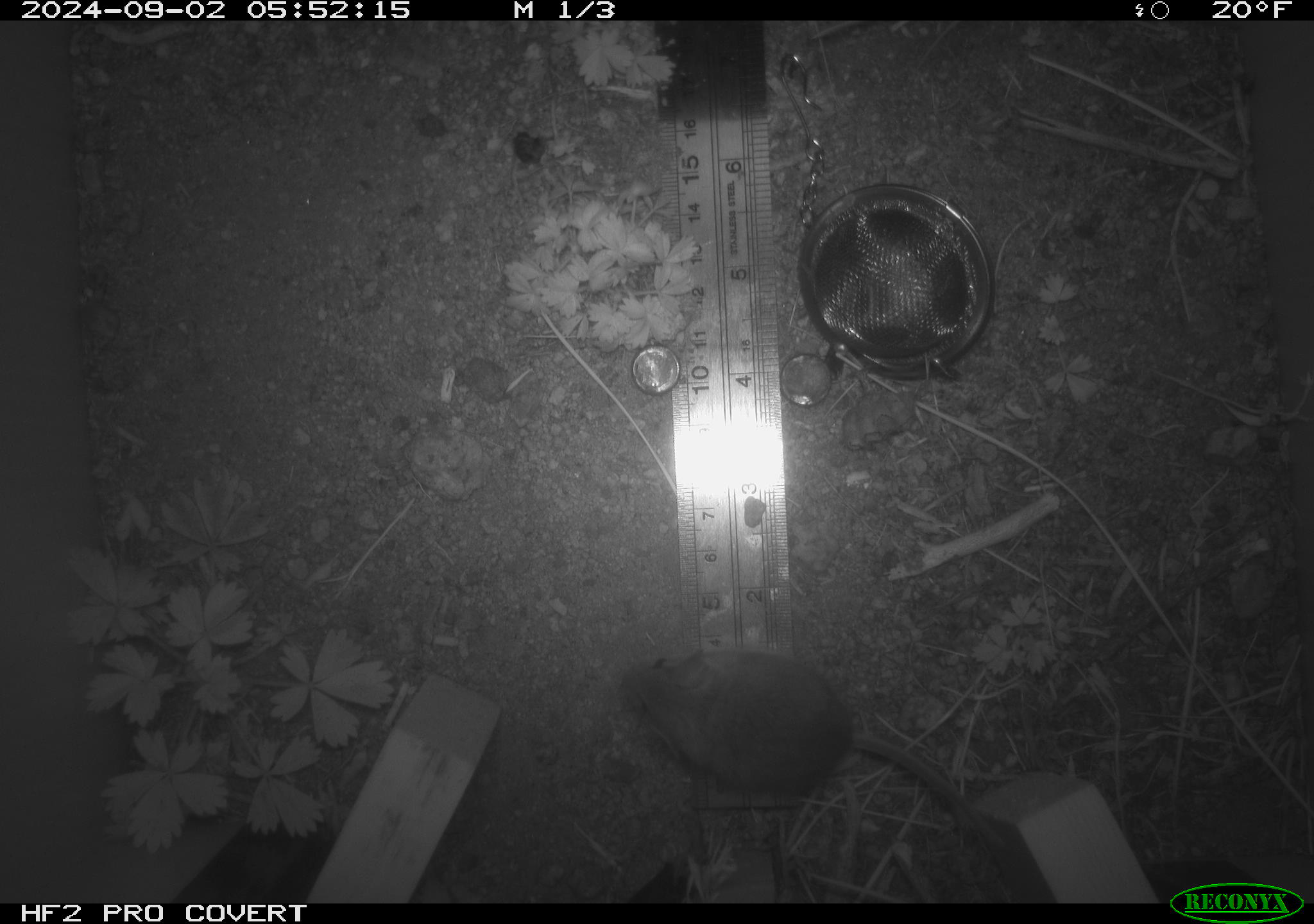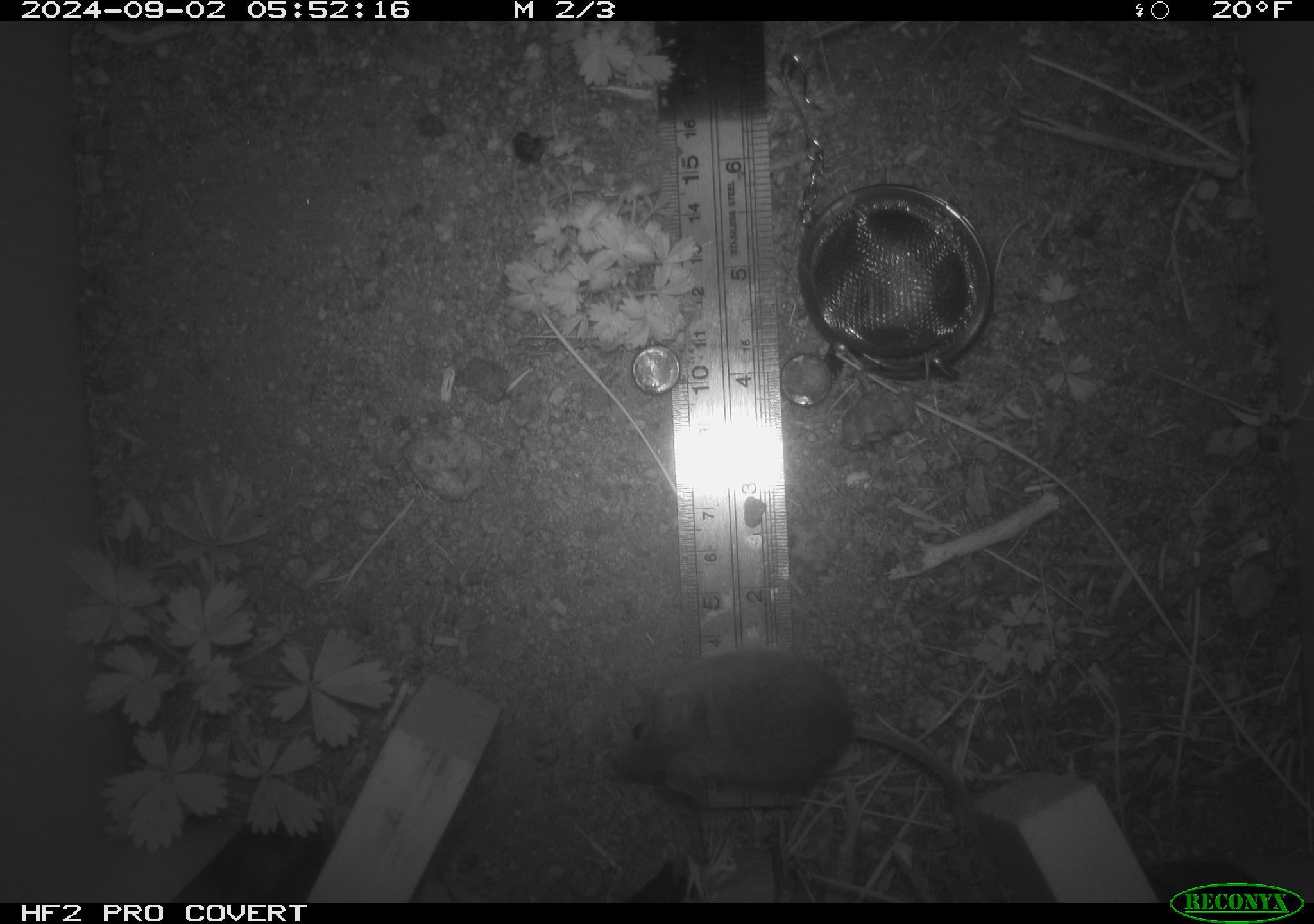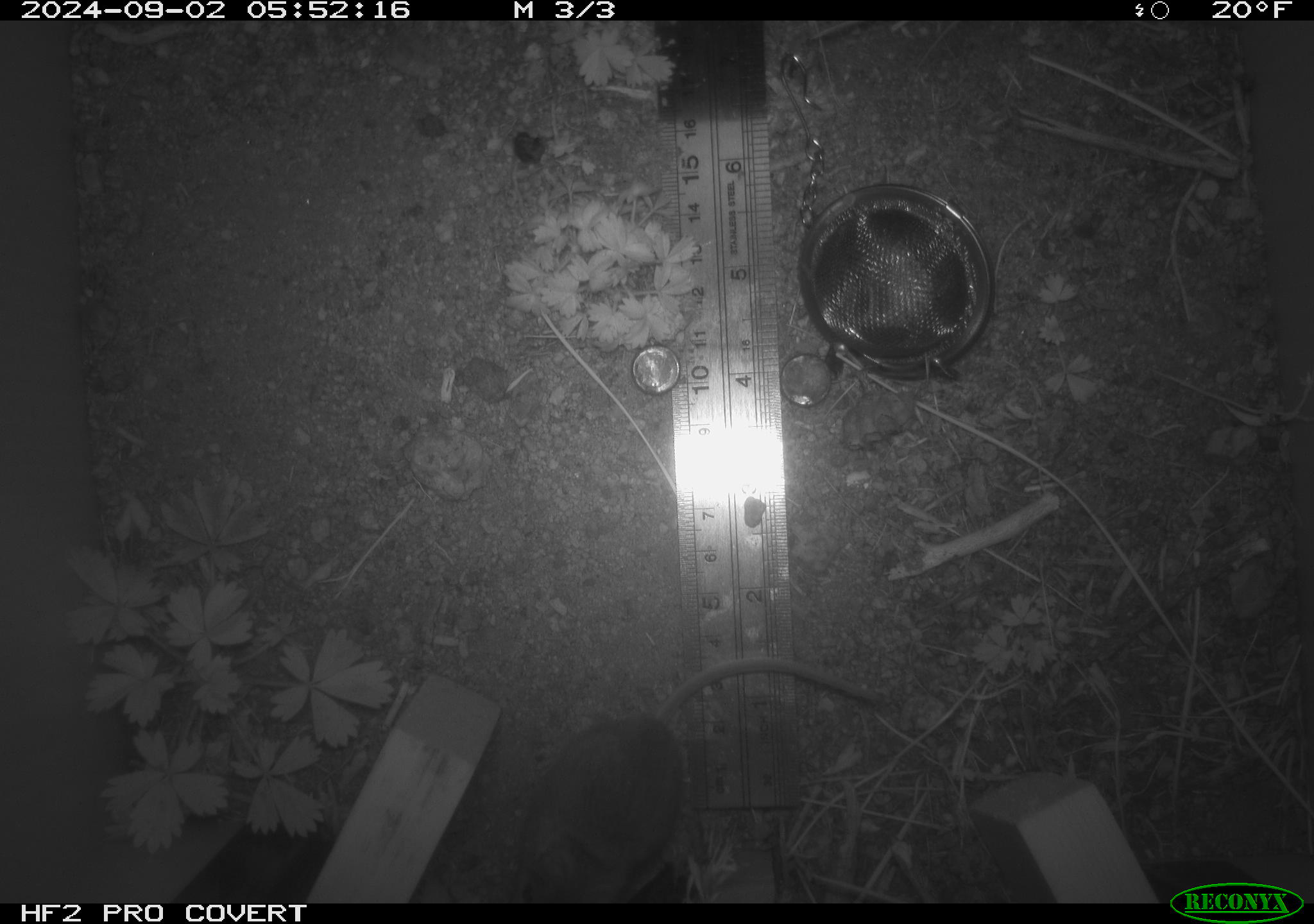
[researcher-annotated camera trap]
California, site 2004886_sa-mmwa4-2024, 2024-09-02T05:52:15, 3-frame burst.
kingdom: Animalia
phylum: Chordata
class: Mammalia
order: Rodentia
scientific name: Rodentia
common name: mouse species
Mouse species (Rodentia).